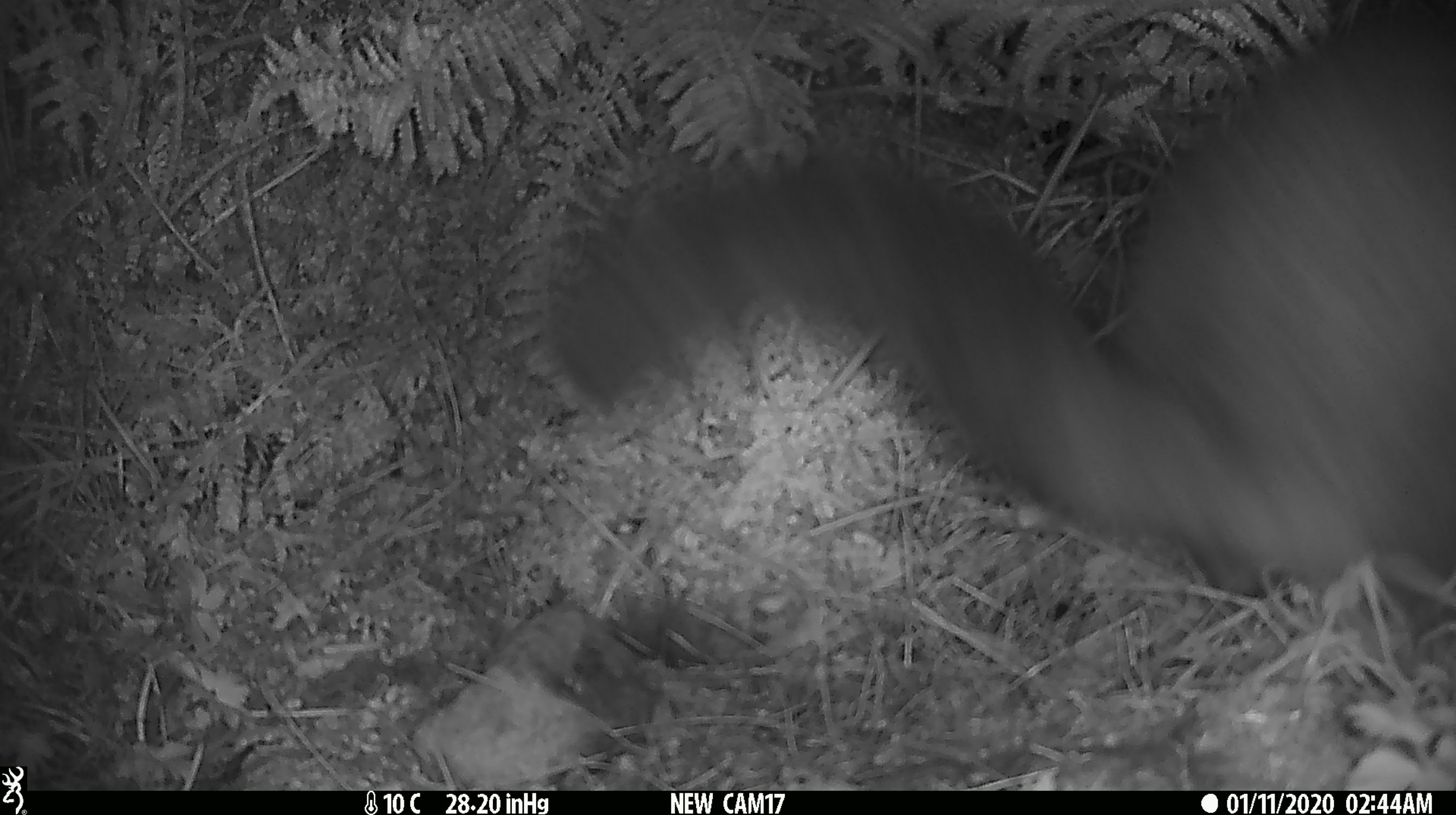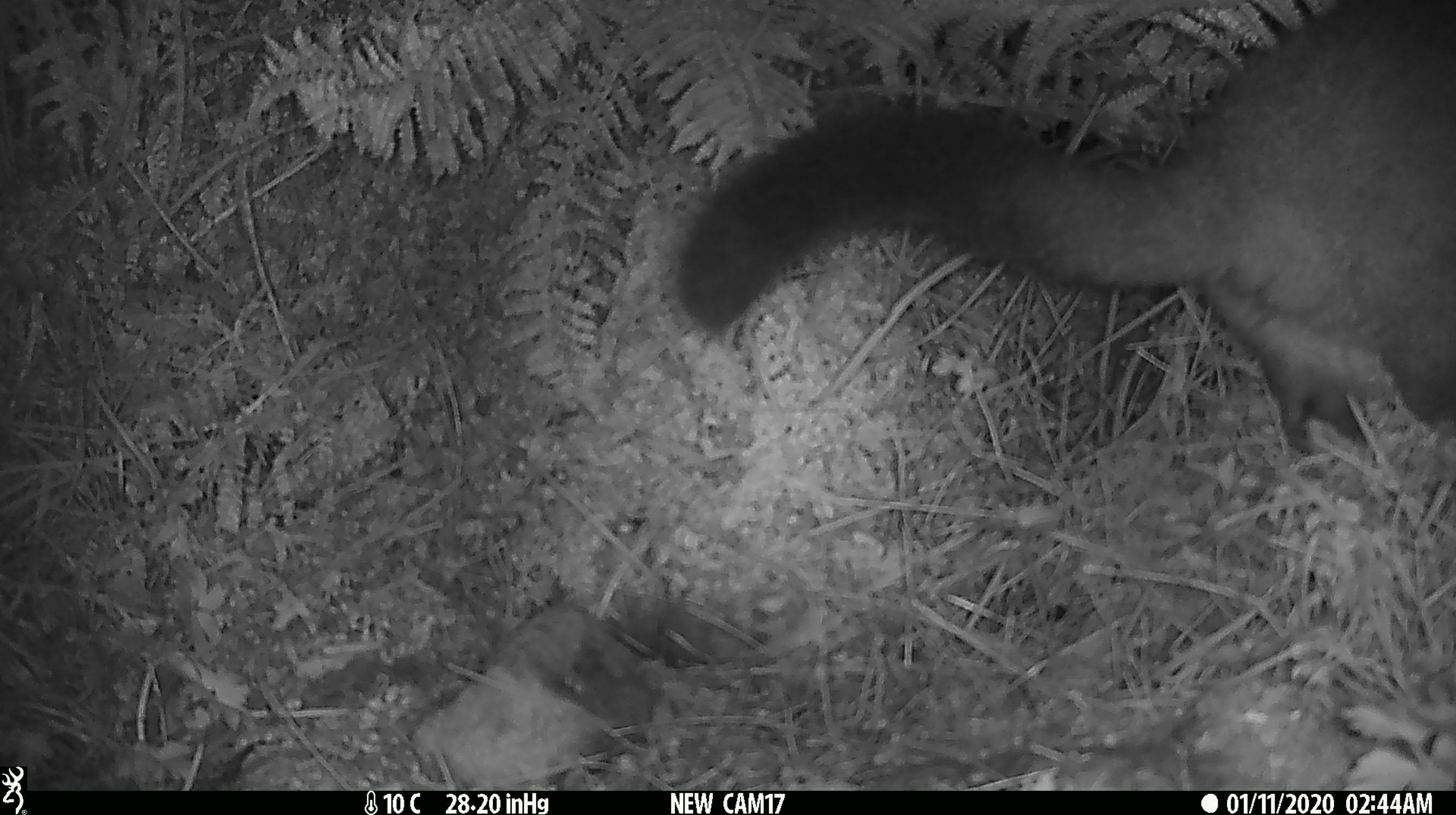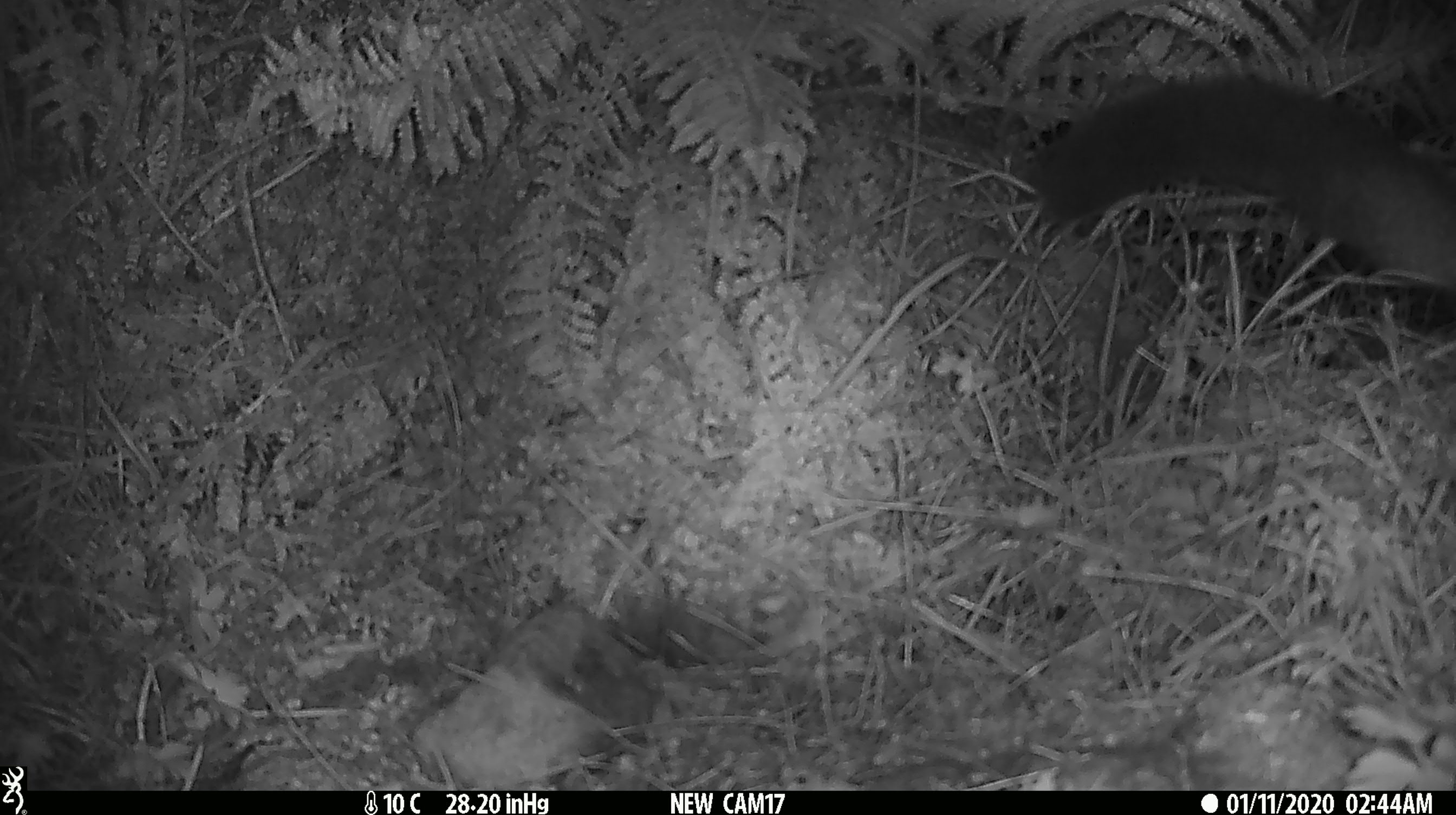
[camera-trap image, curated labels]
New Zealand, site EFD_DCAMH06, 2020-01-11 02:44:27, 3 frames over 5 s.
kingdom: Animalia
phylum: Chordata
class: Mammalia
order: Diprotodontia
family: Phalangeridae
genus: Trichosurus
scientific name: Trichosurus vulpecula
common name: common brushtail possum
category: possum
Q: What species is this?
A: Possum (common brushtail possum) (Trichosurus vulpecula).